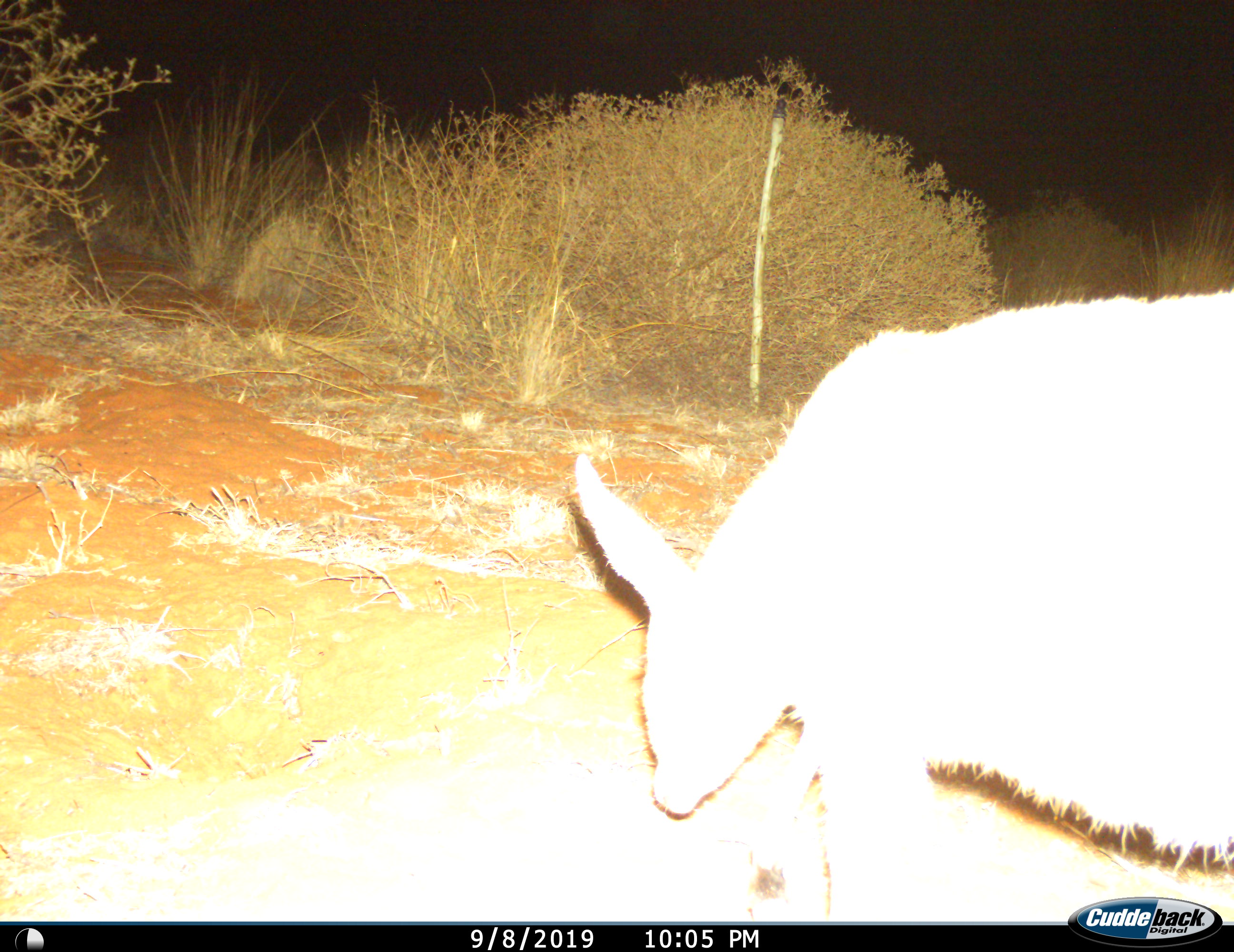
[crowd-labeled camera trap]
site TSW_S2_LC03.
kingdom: Animalia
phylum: Chordata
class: Mammalia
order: Artiodactyla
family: Bovidae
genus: Raphicerus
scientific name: Raphicerus campestris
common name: steenbok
Steenbok (Raphicerus campestris), count 1. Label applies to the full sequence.